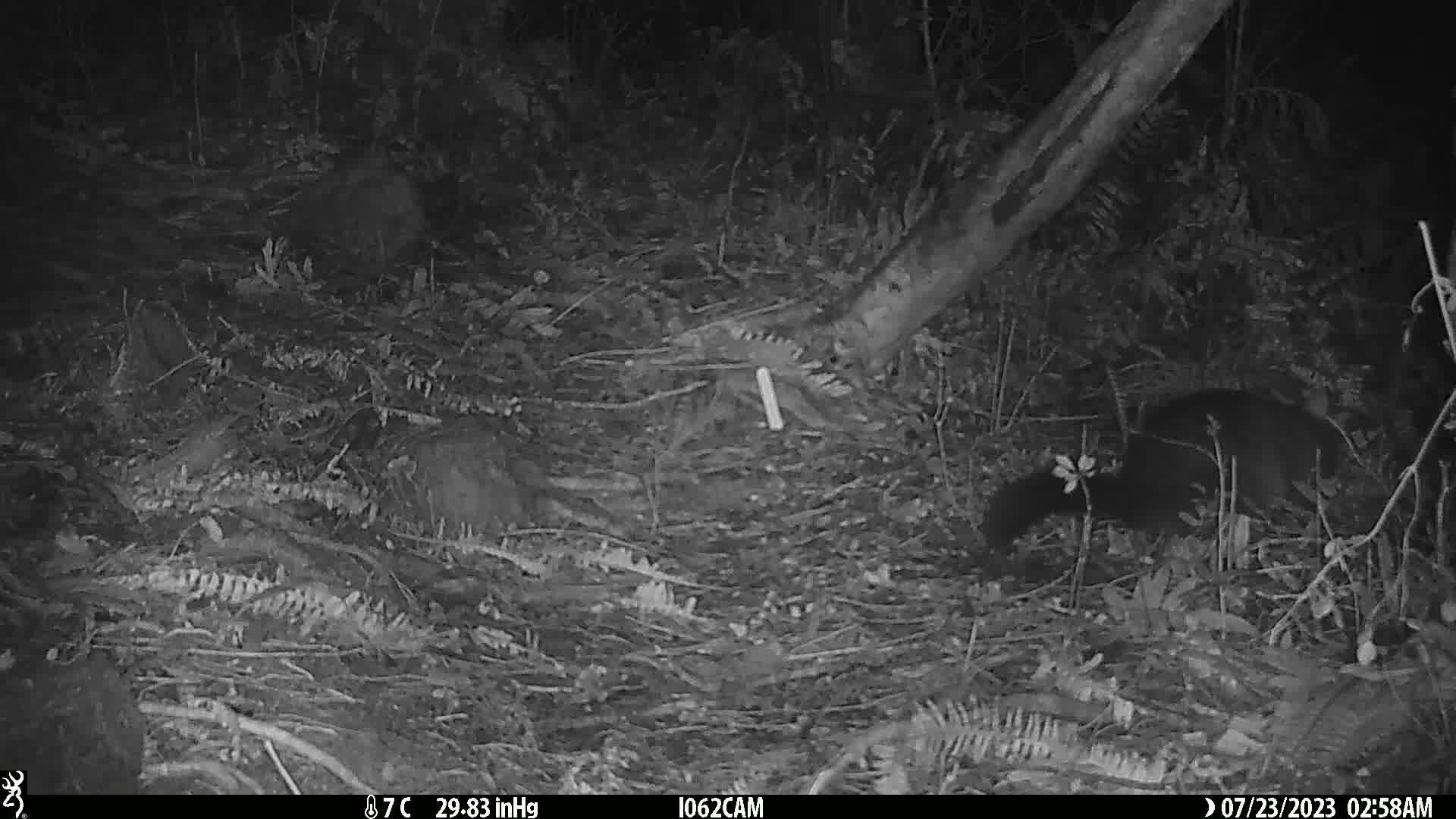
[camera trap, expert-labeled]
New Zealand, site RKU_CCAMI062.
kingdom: Animalia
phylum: Chordata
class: Mammalia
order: Diprotodontia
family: Phalangeridae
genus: Trichosurus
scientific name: Trichosurus vulpecula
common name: common brushtail possum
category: possum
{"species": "possum (common brushtail possum) (Trichosurus vulpecula)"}